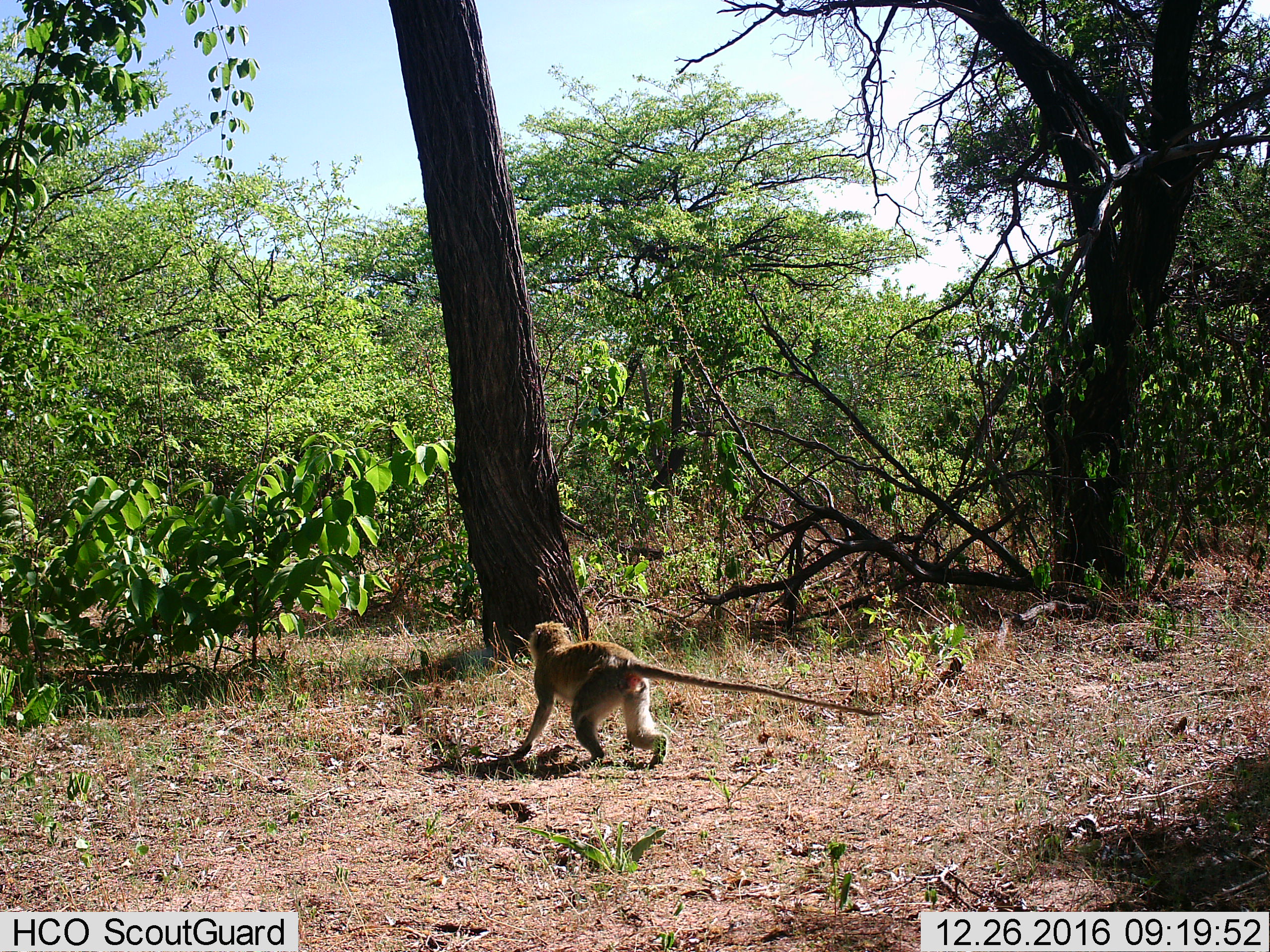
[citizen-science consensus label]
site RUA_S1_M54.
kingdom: Animalia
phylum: Chordata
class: Mammalia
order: Primates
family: Cercopithecidae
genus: Chlorocebus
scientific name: Chlorocebus pygerythrus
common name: vervet monkey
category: monkeyvervet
Monkeyvervet (vervet monkey) (Chlorocebus pygerythrus), count 1. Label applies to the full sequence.